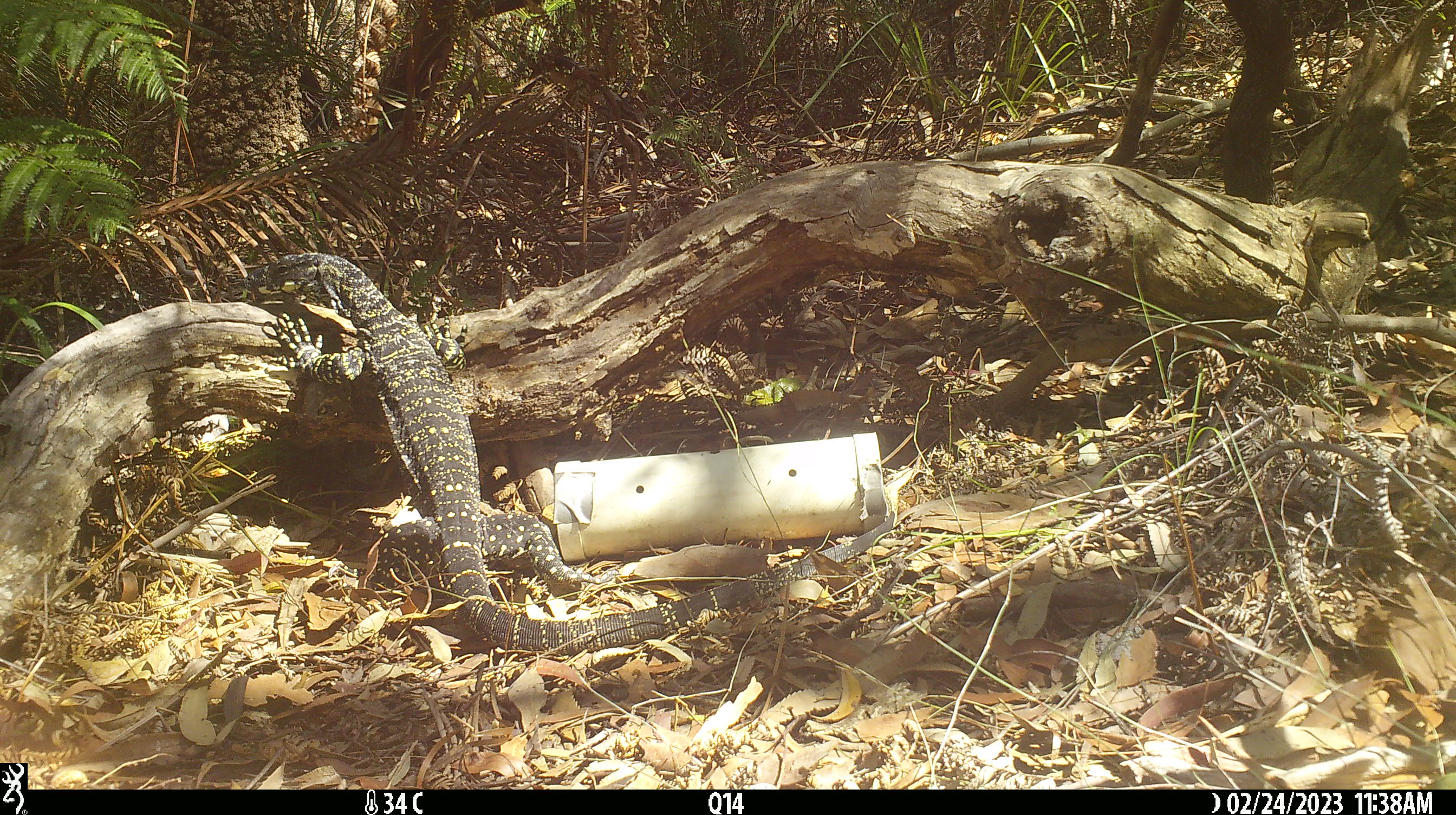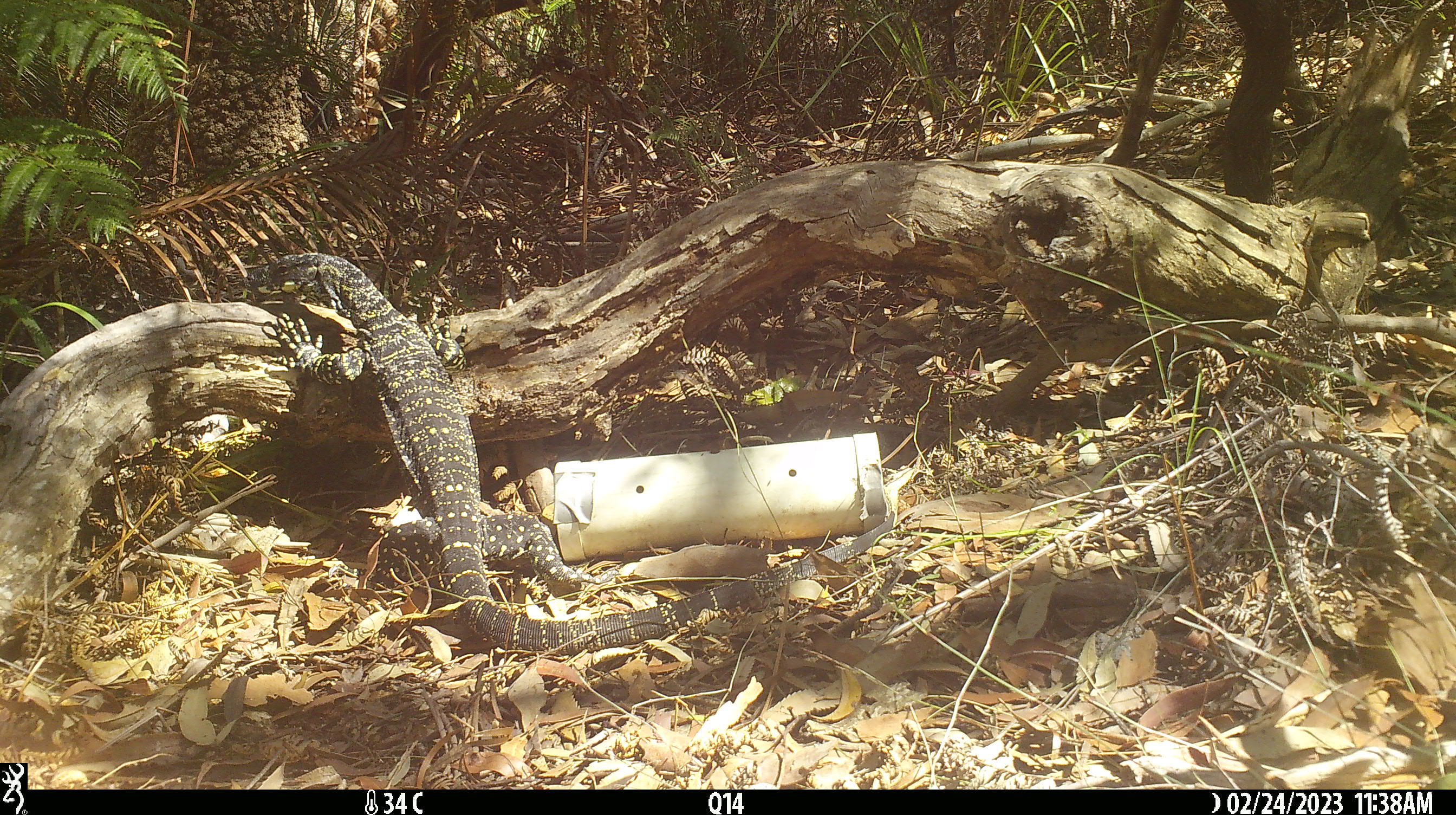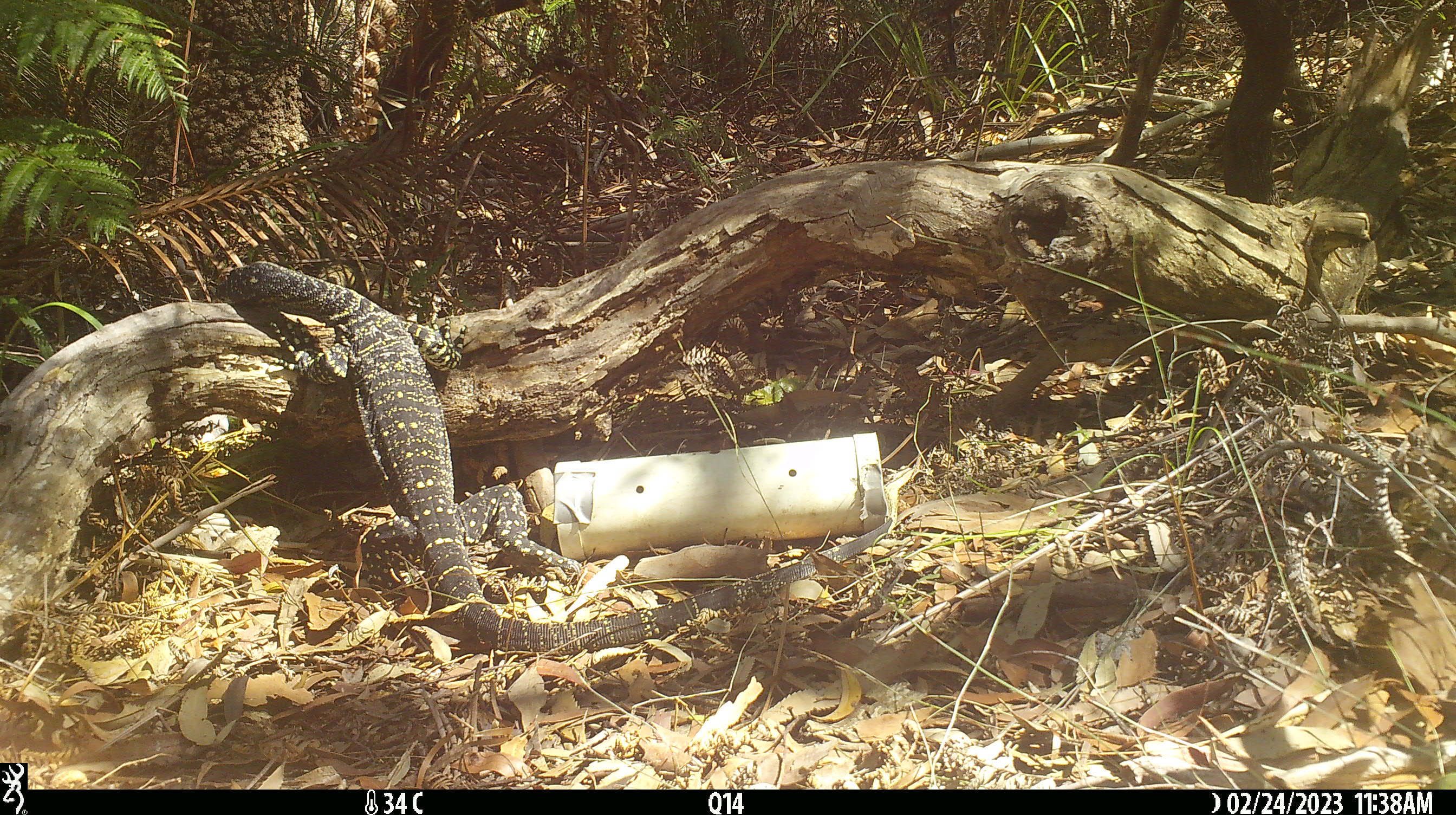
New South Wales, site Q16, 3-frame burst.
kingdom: Animalia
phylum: Chordata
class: Reptilia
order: Squamata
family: Varanidae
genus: Varanus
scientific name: Varanus varius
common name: lace monitor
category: goanna